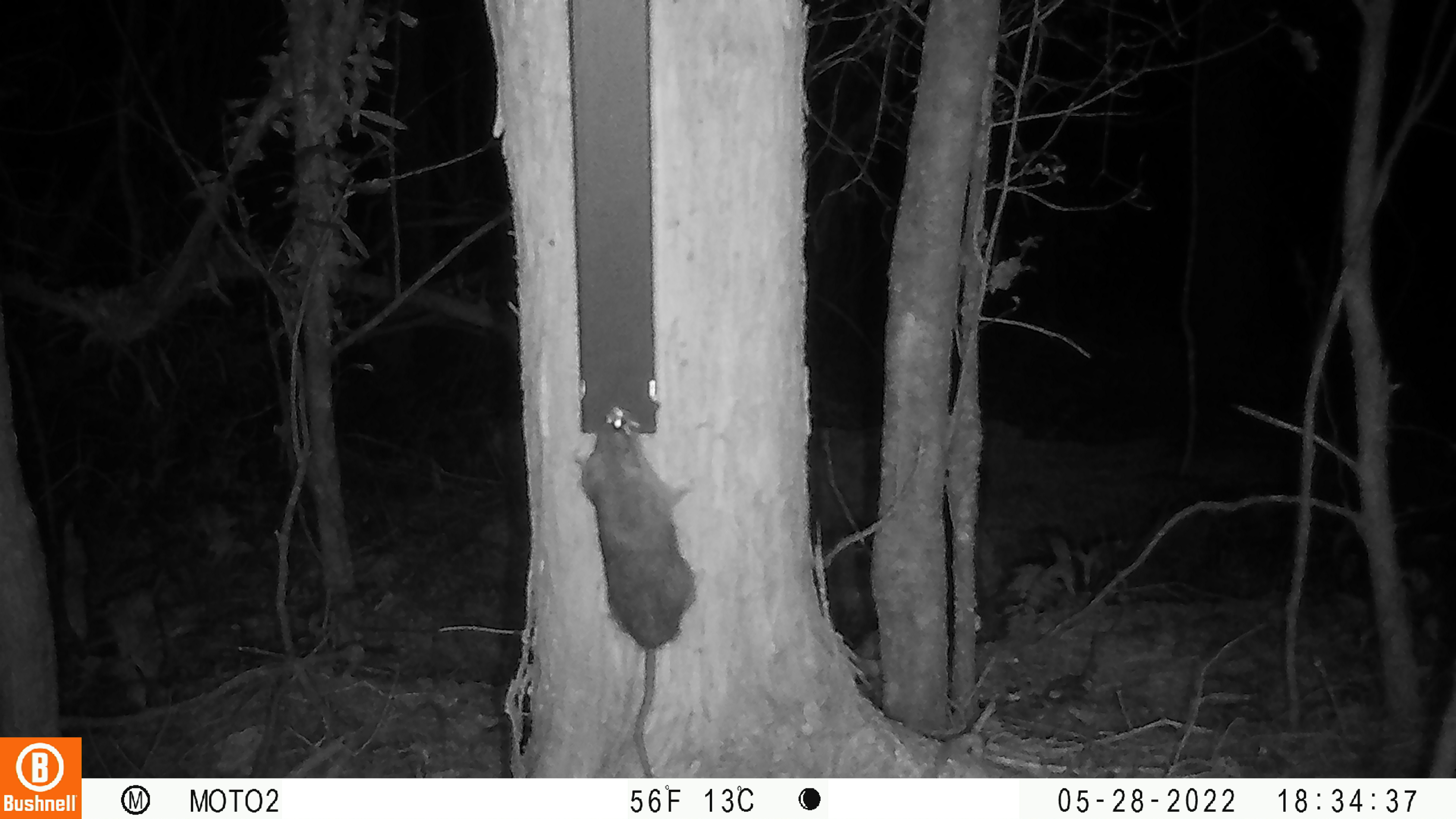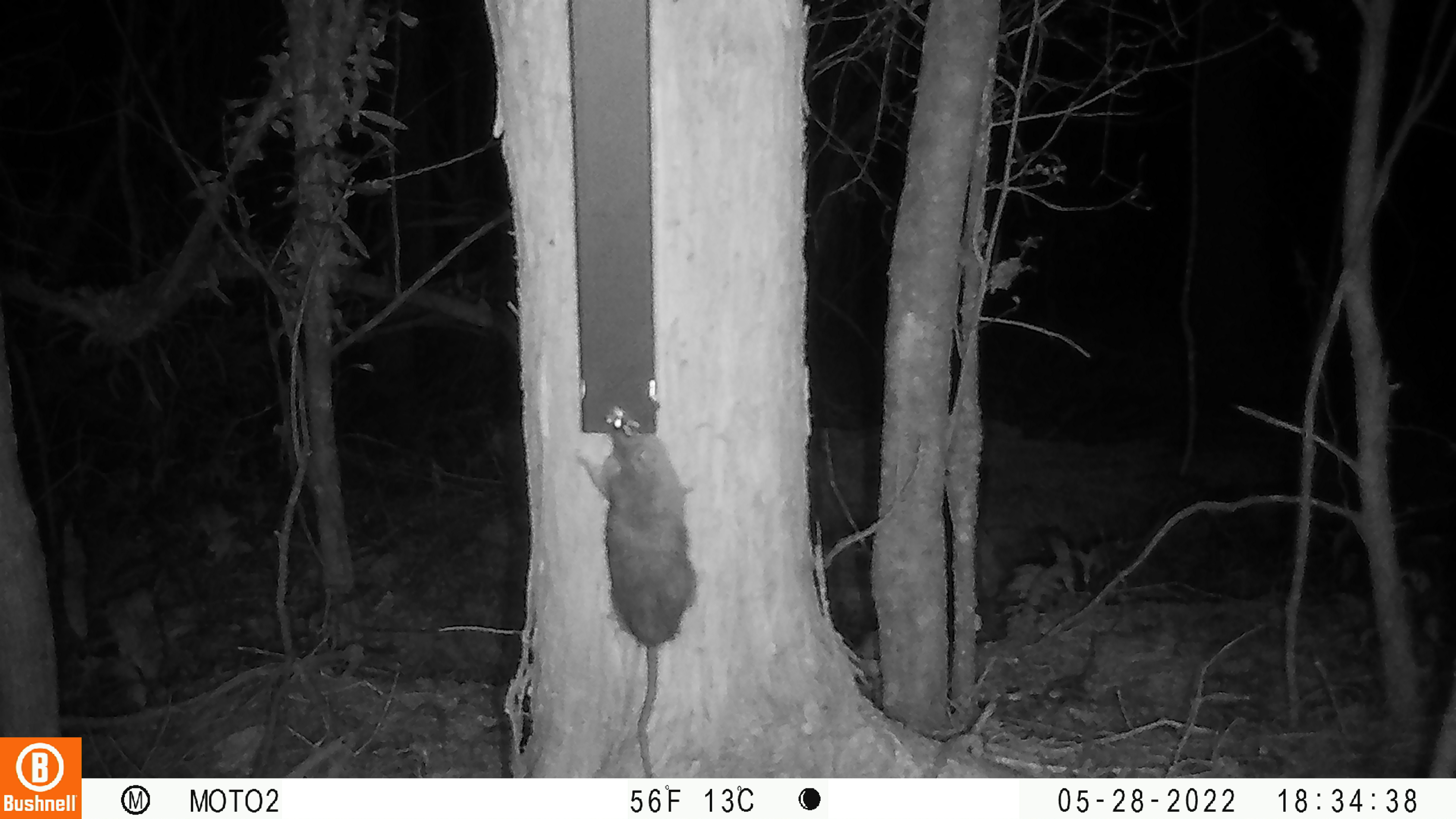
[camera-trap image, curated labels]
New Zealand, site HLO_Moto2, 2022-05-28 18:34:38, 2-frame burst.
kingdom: Animalia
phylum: Chordata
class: Mammalia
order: Rodentia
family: Muridae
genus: Rattus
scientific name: Rattus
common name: rat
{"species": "rat (Rattus)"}